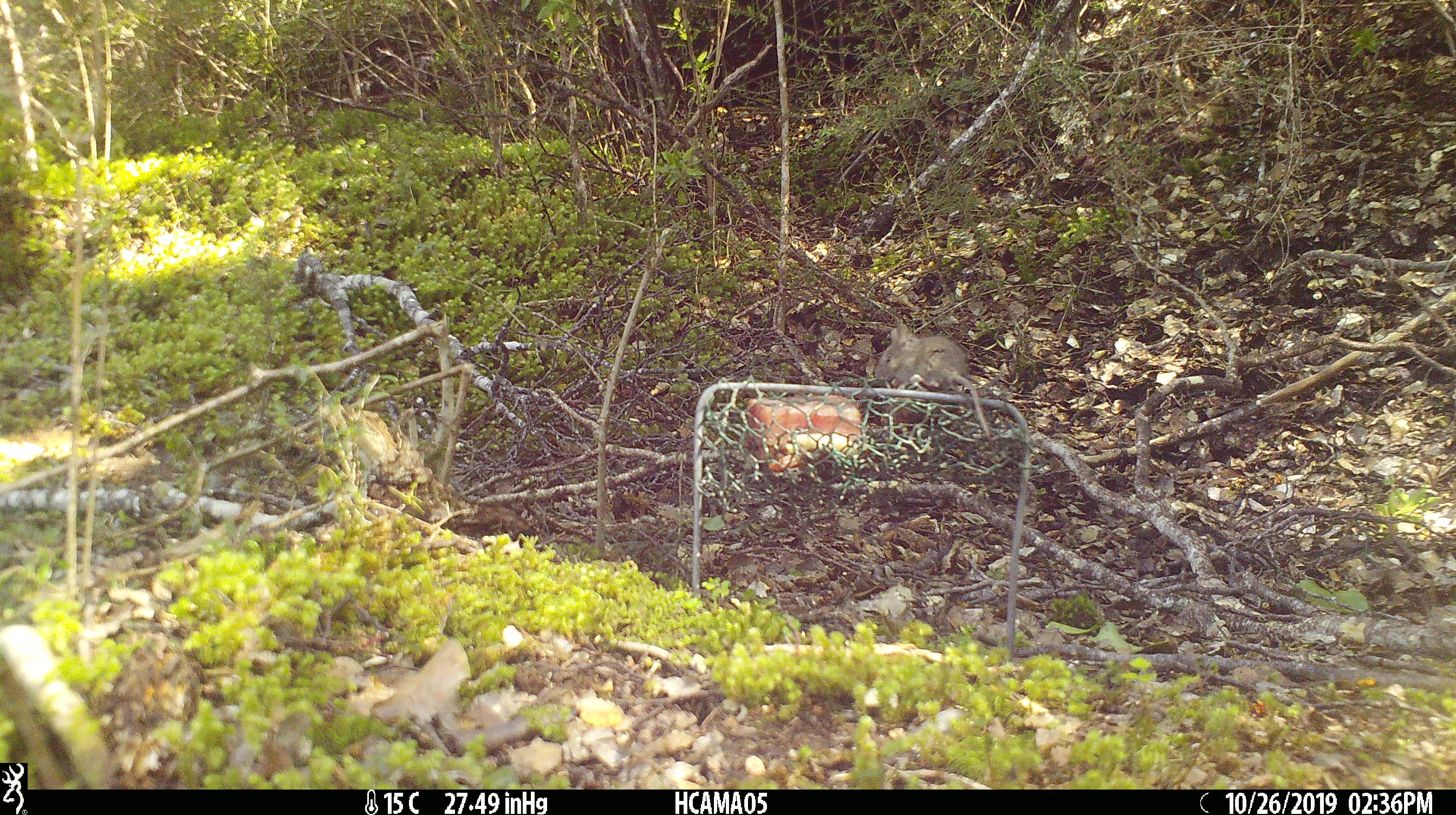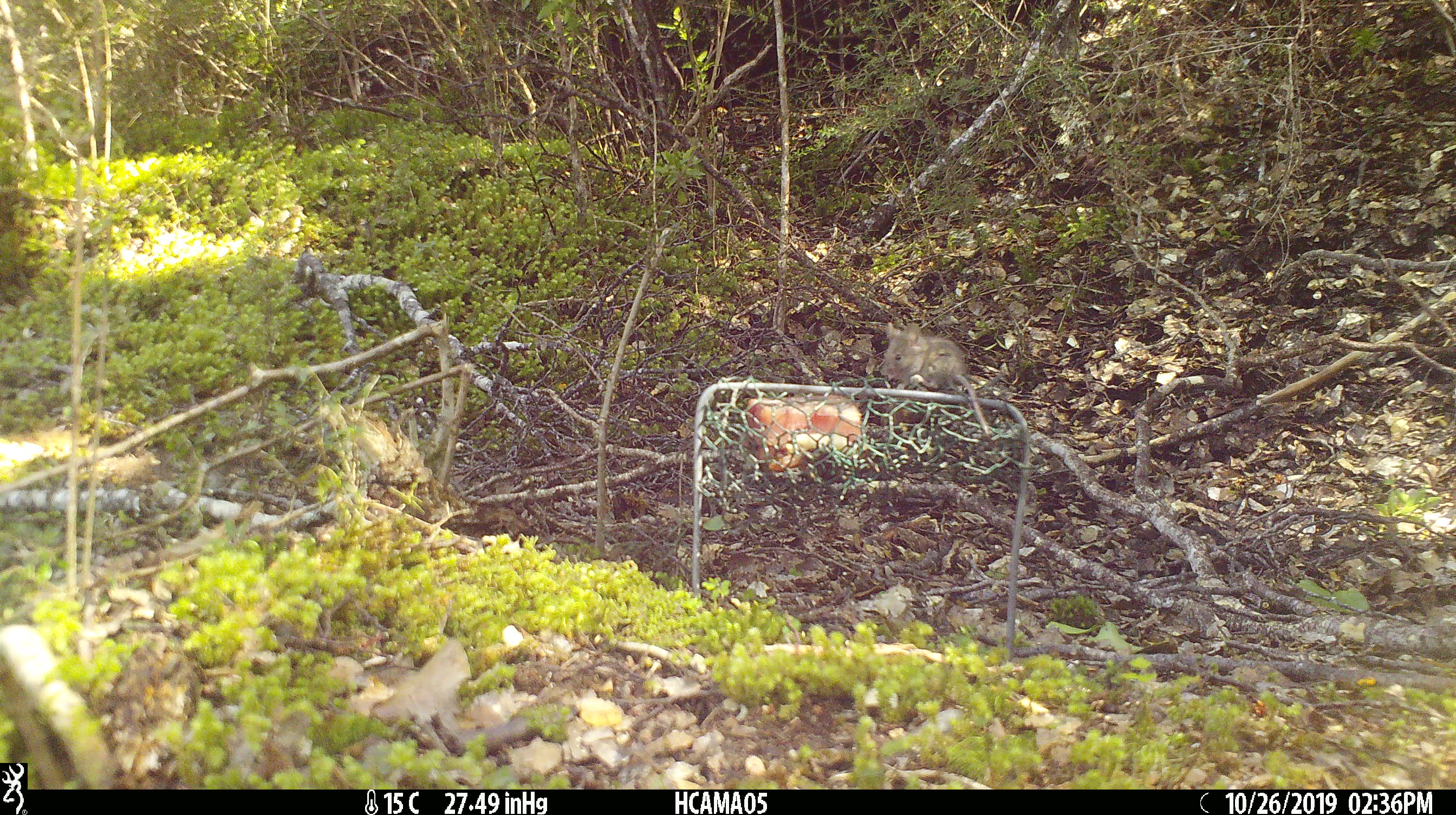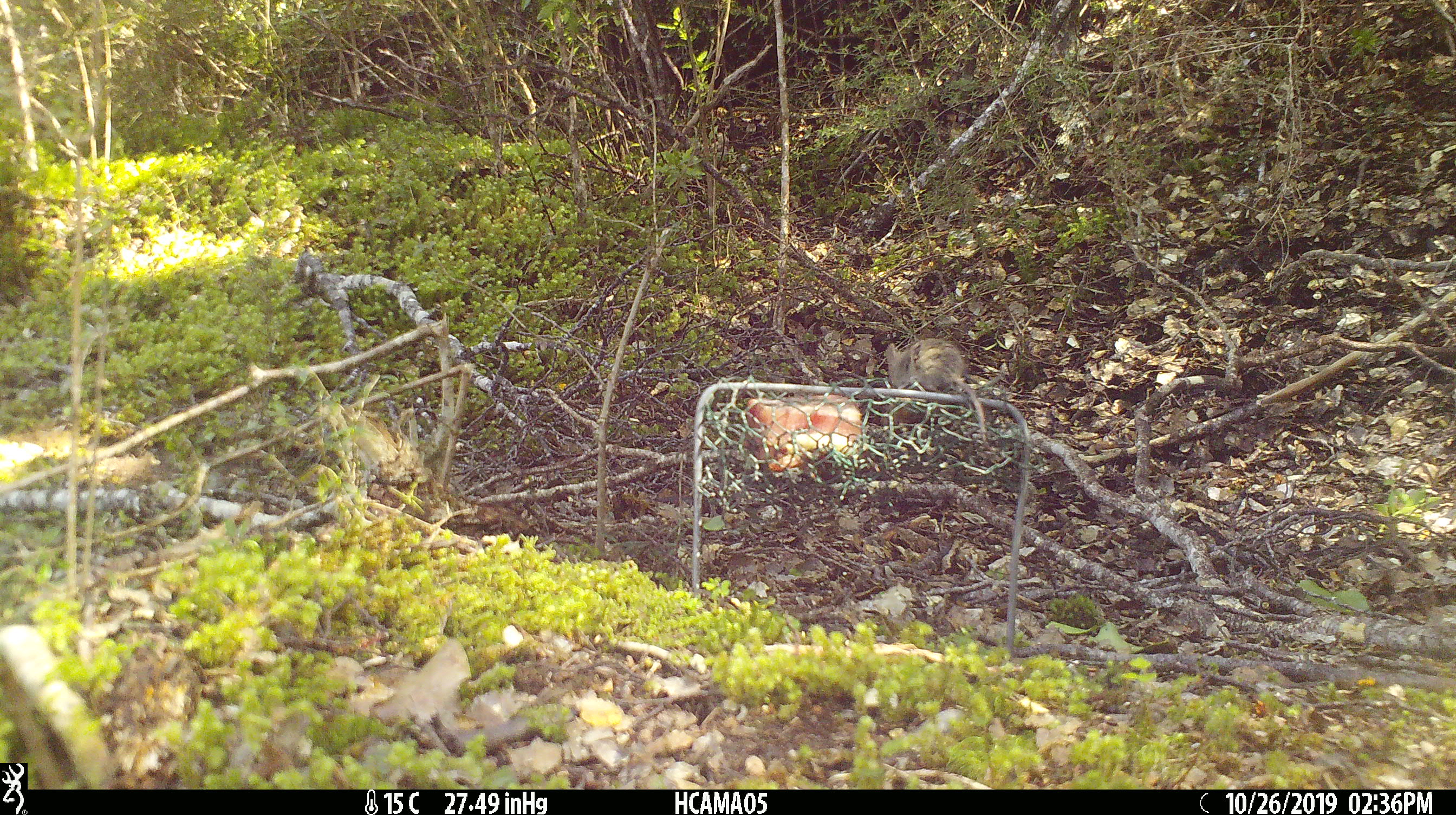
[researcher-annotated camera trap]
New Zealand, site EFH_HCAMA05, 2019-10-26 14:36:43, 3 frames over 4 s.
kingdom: Animalia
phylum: Chordata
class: Mammalia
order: Rodentia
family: Muridae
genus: Mus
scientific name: Mus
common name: mouse